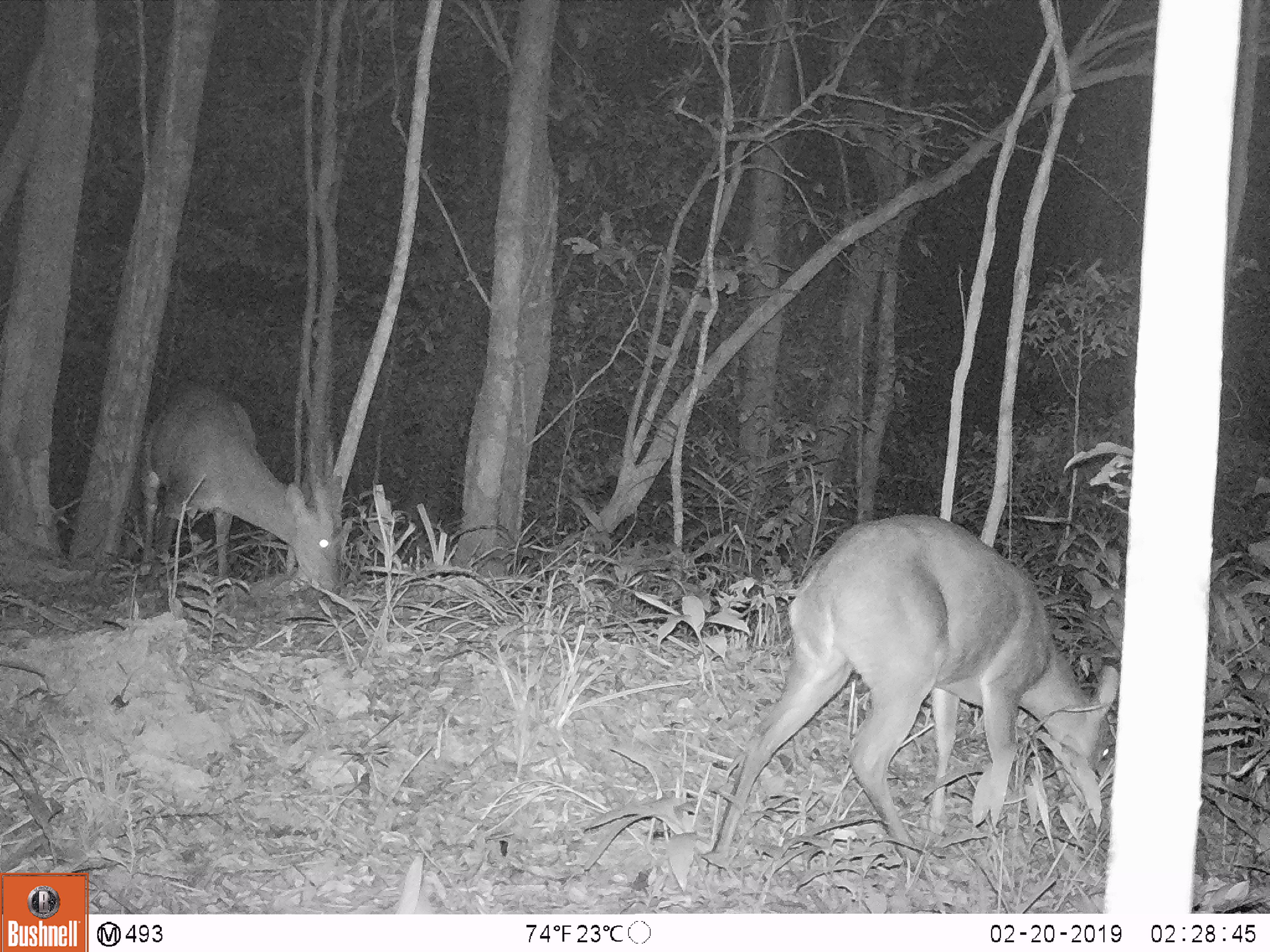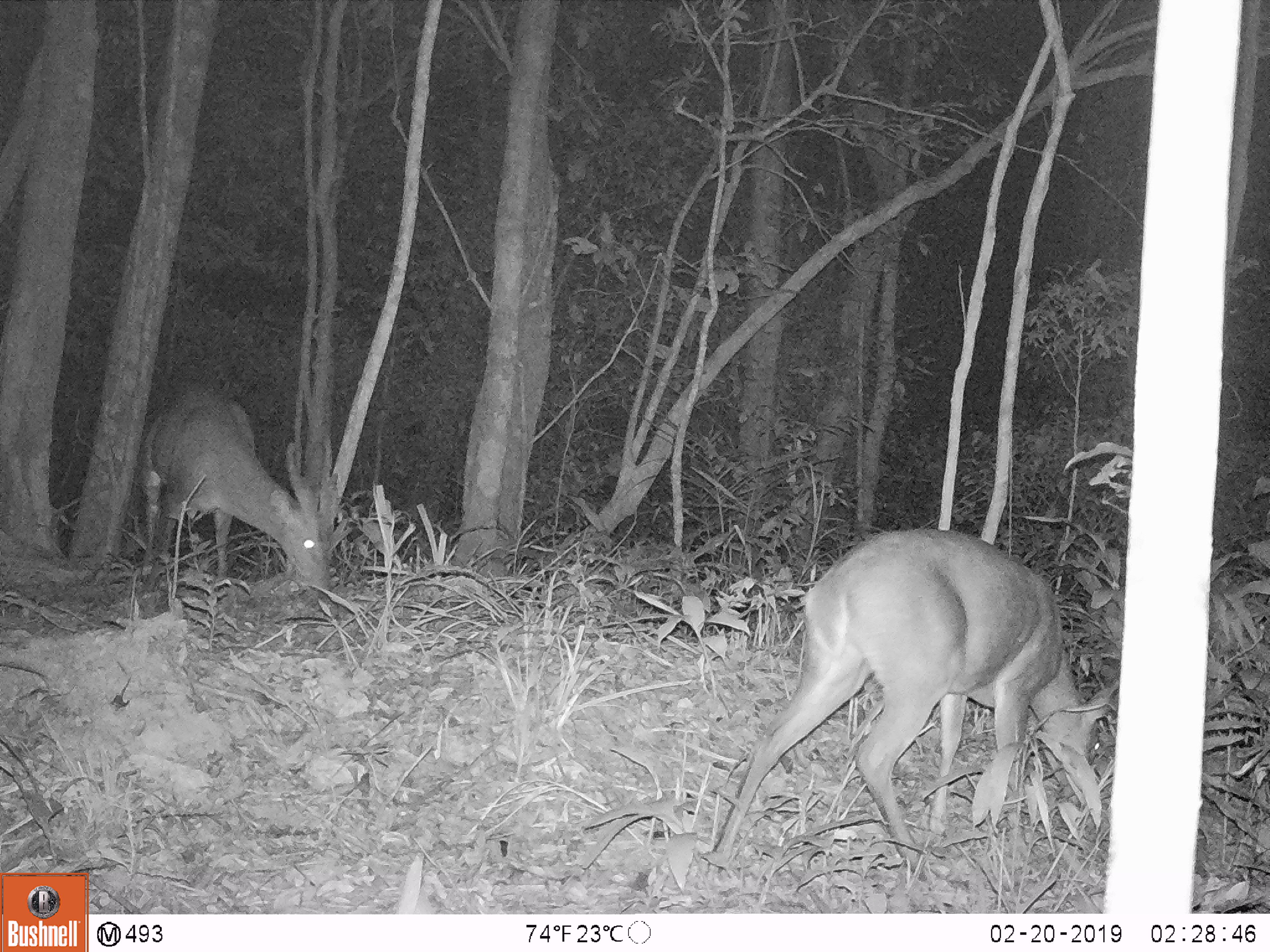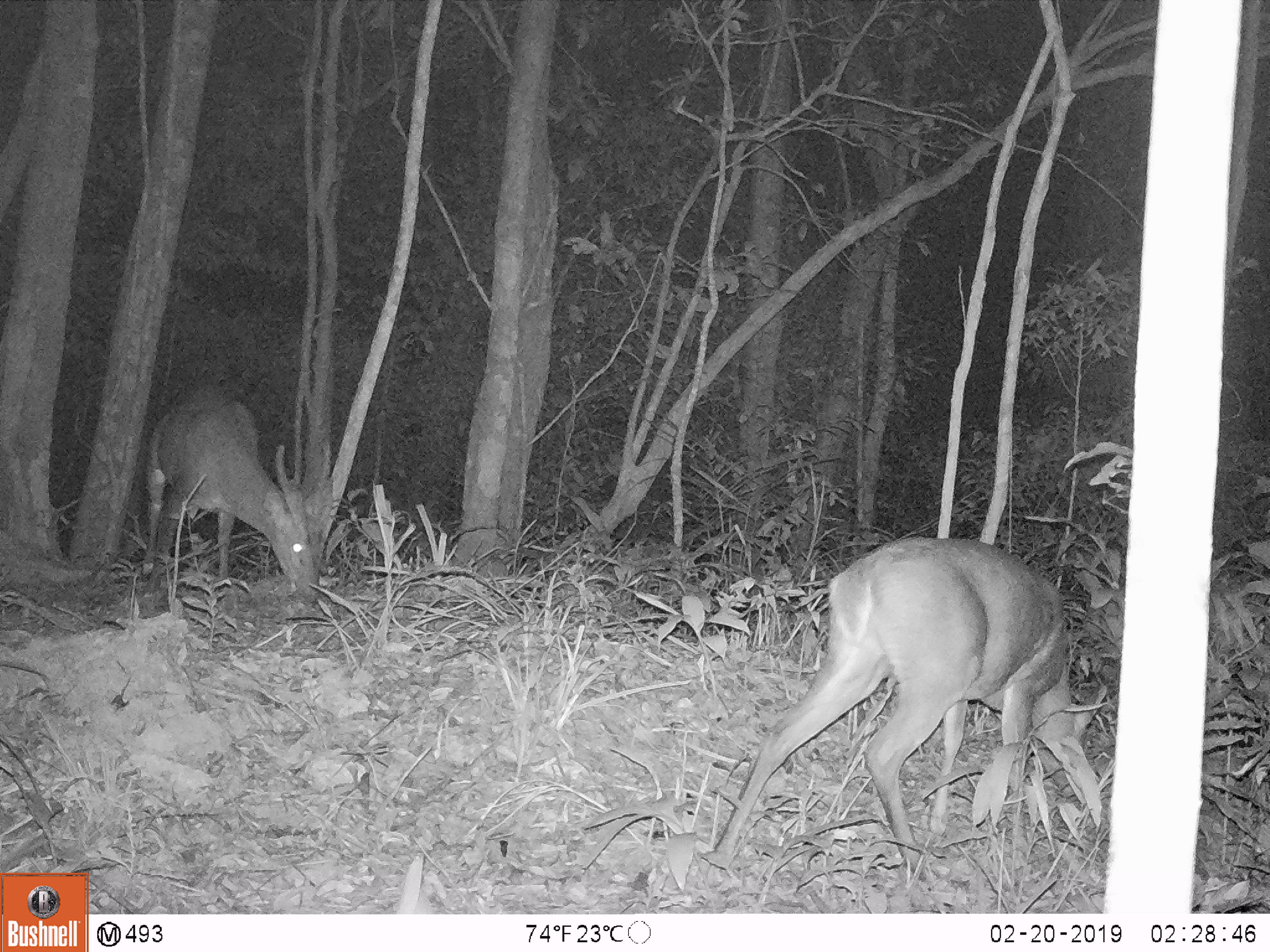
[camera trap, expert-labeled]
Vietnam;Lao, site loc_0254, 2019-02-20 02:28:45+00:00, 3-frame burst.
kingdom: Animalia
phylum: Chordata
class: Mammalia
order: Artiodactyla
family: Cervidae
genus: Muntiacus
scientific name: Muntiacus vuquangensis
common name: large-antlered muntjac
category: large antlered muntjac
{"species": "large antlered muntjac (large-antlered muntjac) (Muntiacus vuquangensis)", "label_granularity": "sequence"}